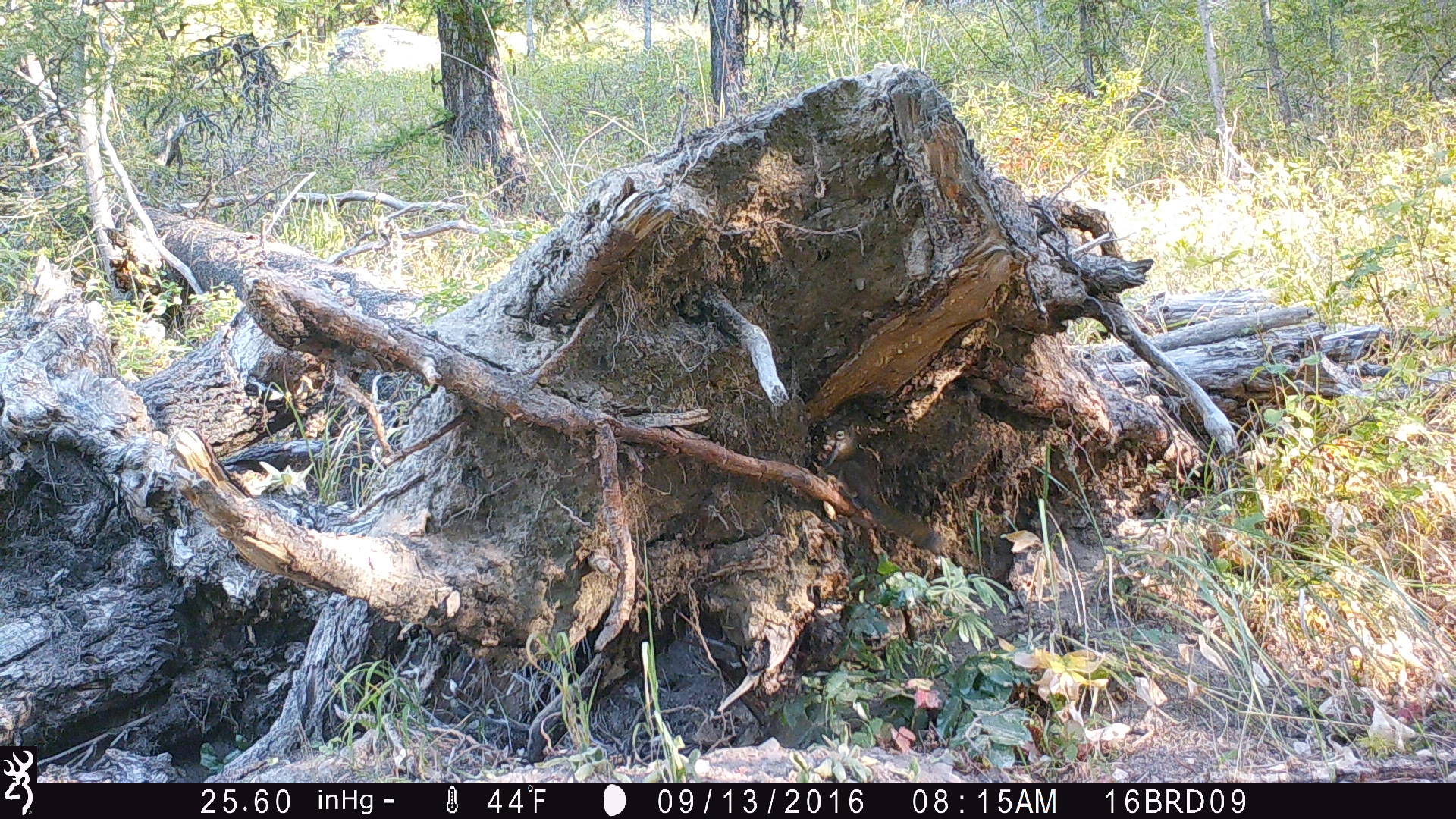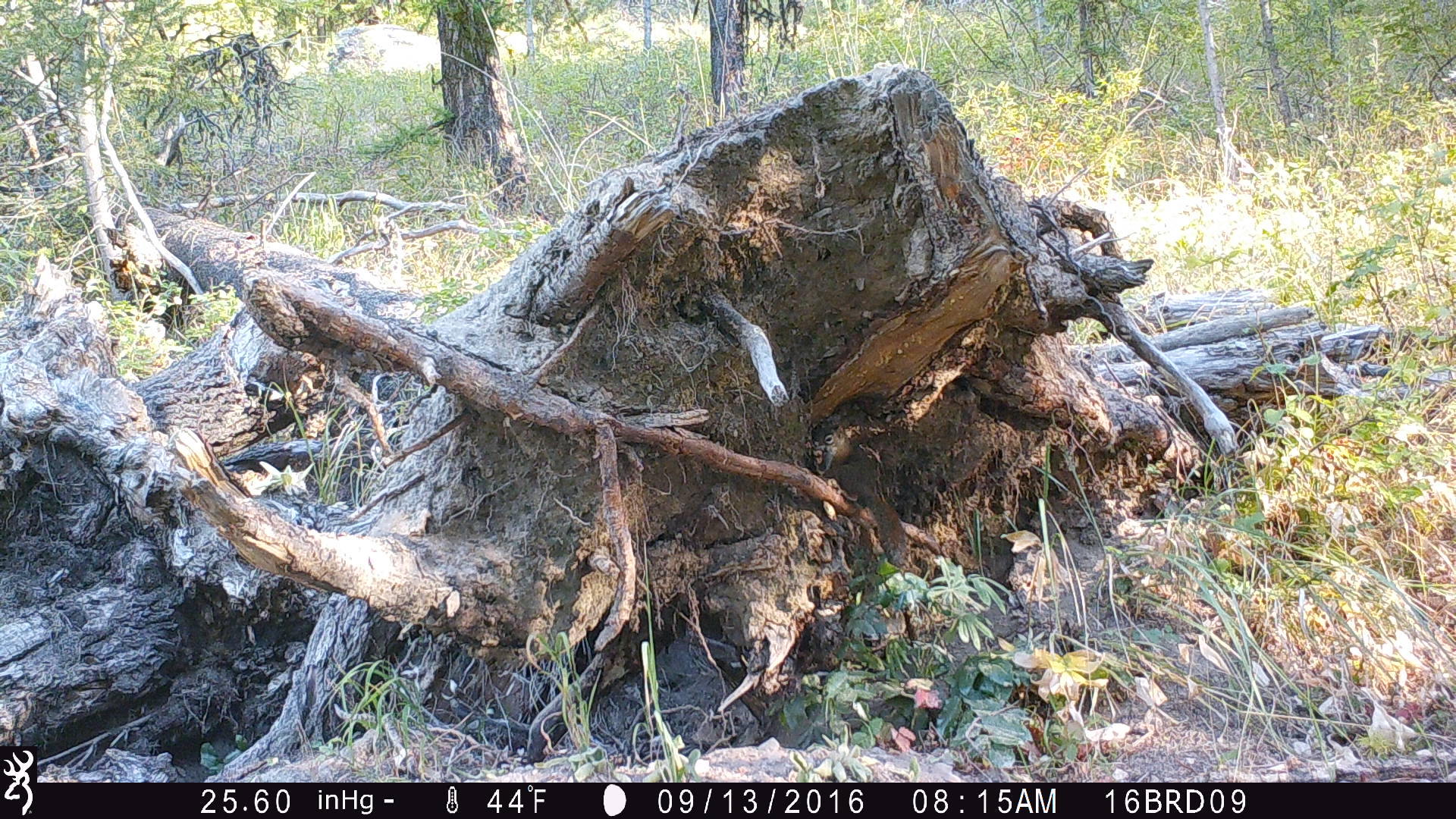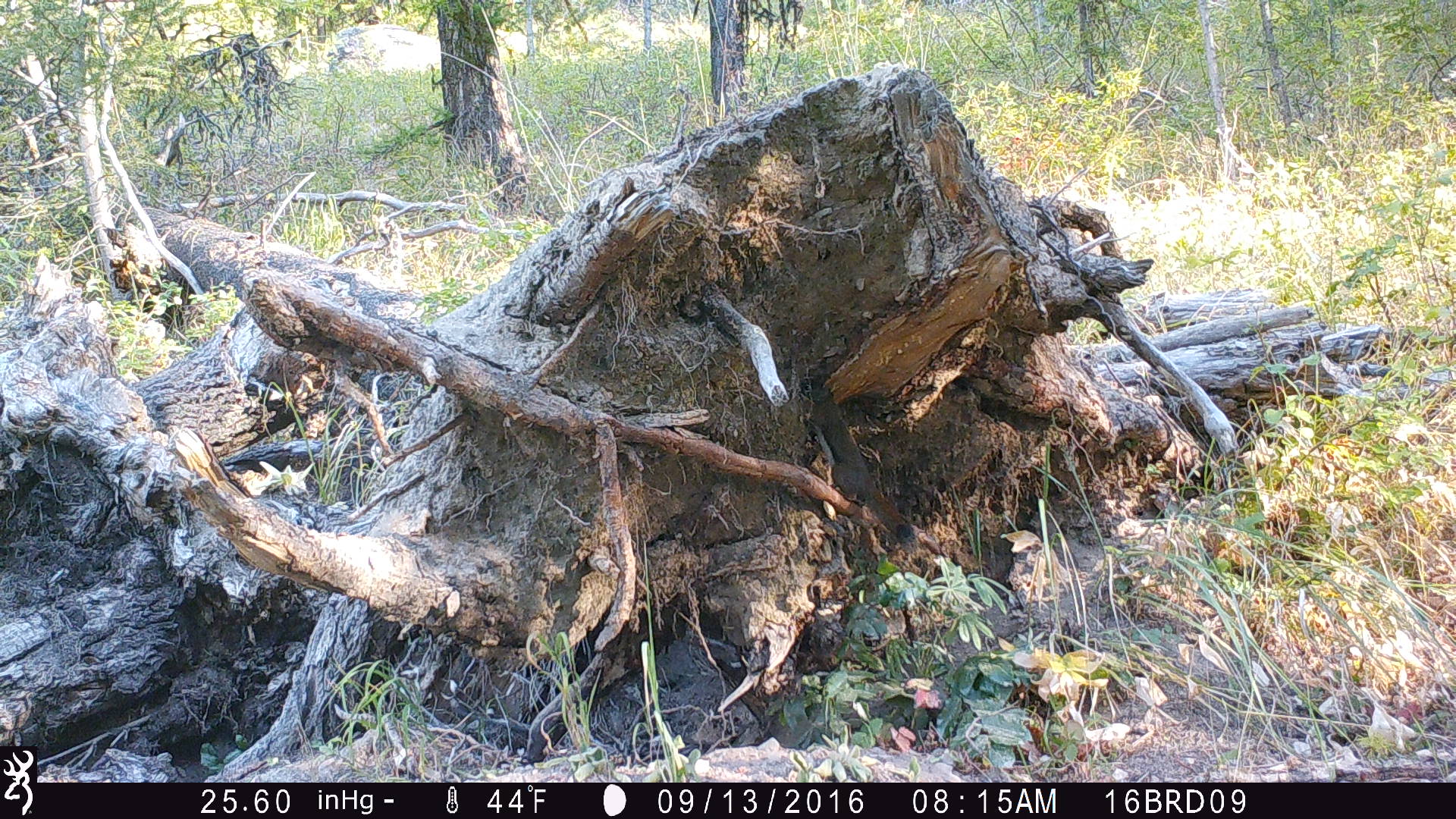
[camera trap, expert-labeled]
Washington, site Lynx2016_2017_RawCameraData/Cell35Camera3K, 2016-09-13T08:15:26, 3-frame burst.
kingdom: Animalia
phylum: Chordata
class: Mammalia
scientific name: Mammalia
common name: small mammal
Small mammal (Mammalia). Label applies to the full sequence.